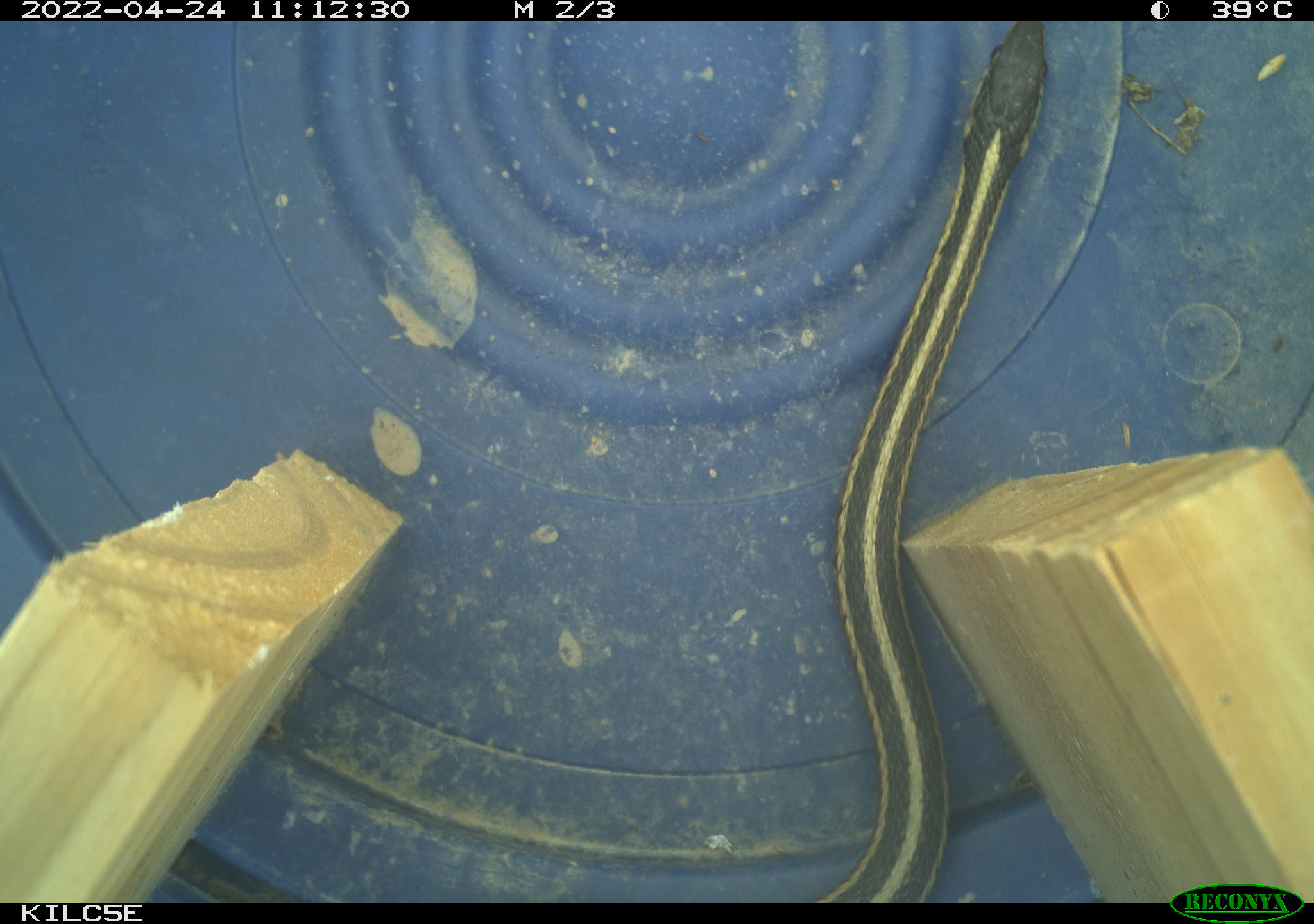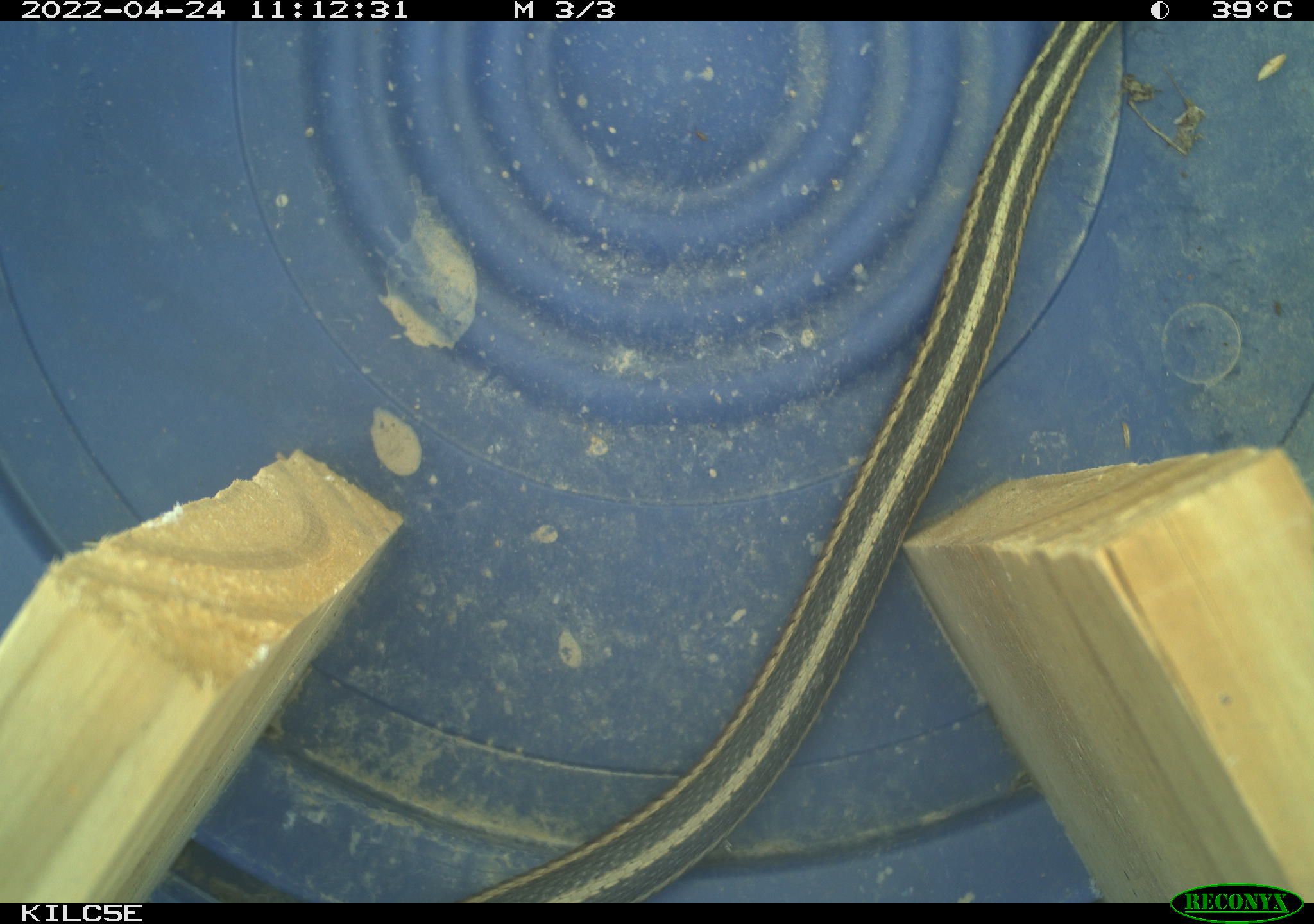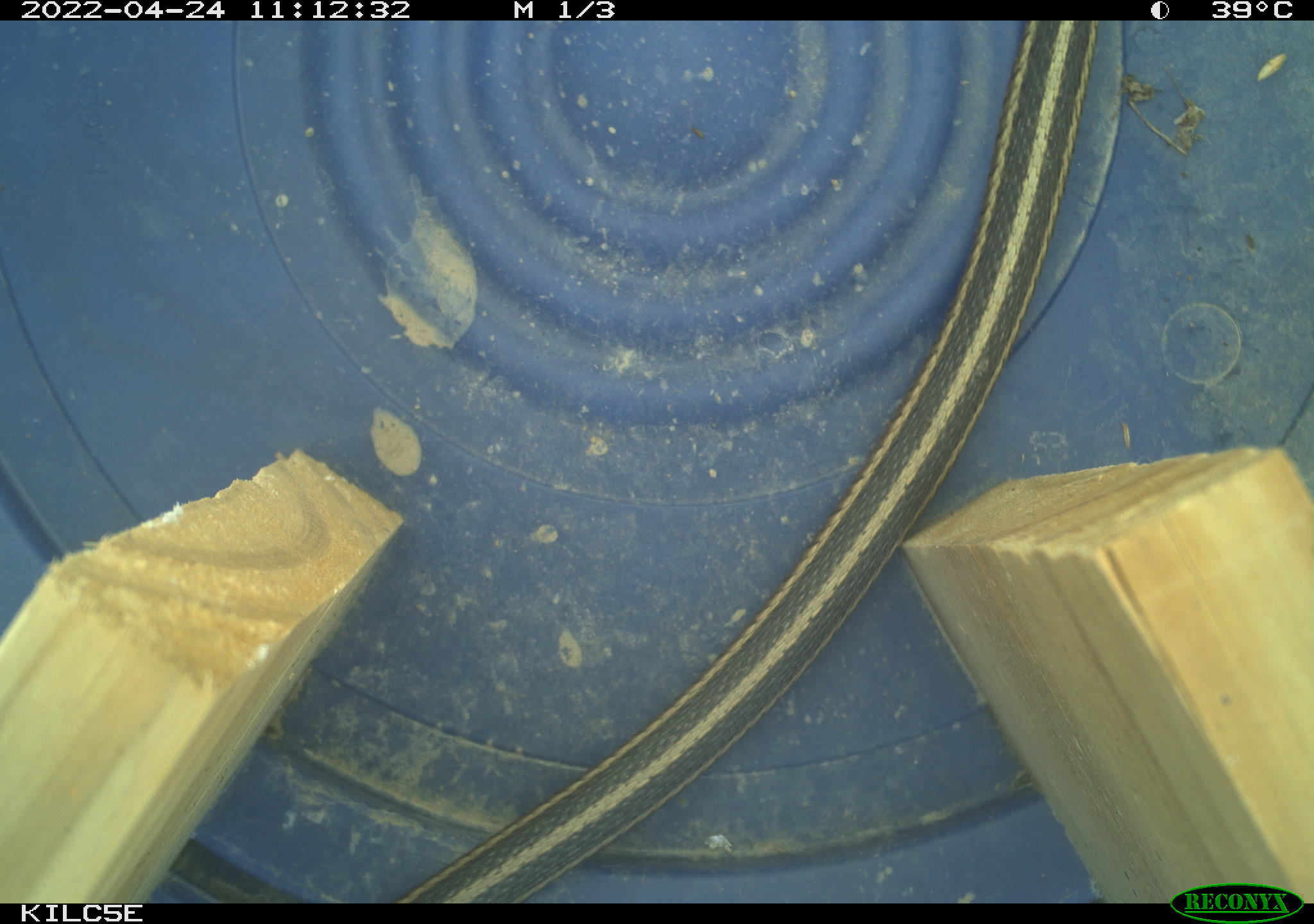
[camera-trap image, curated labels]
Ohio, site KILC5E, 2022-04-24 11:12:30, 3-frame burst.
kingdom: Animalia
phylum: Chordata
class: Reptilia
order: Squamata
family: Colubridae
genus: Thamnophis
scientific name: Thamnophis sirtalis sirtalis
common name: eastern gartersnake